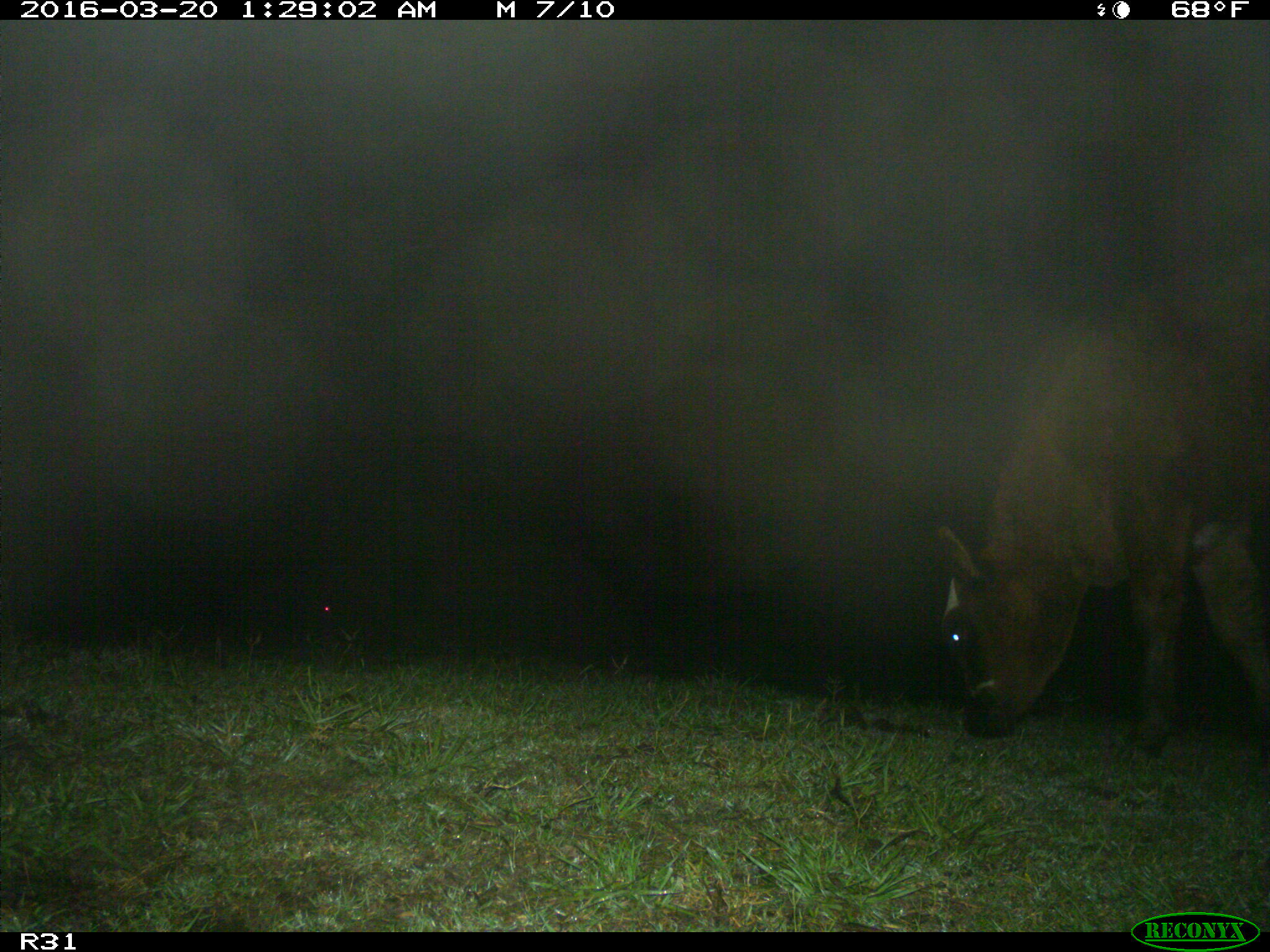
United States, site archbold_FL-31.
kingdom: Animalia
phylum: Chordata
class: Mammalia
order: Artiodactyla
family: Bovidae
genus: Bos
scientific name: Bos taurus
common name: domestic cow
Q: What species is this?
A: Bos taurus (domestic cow).